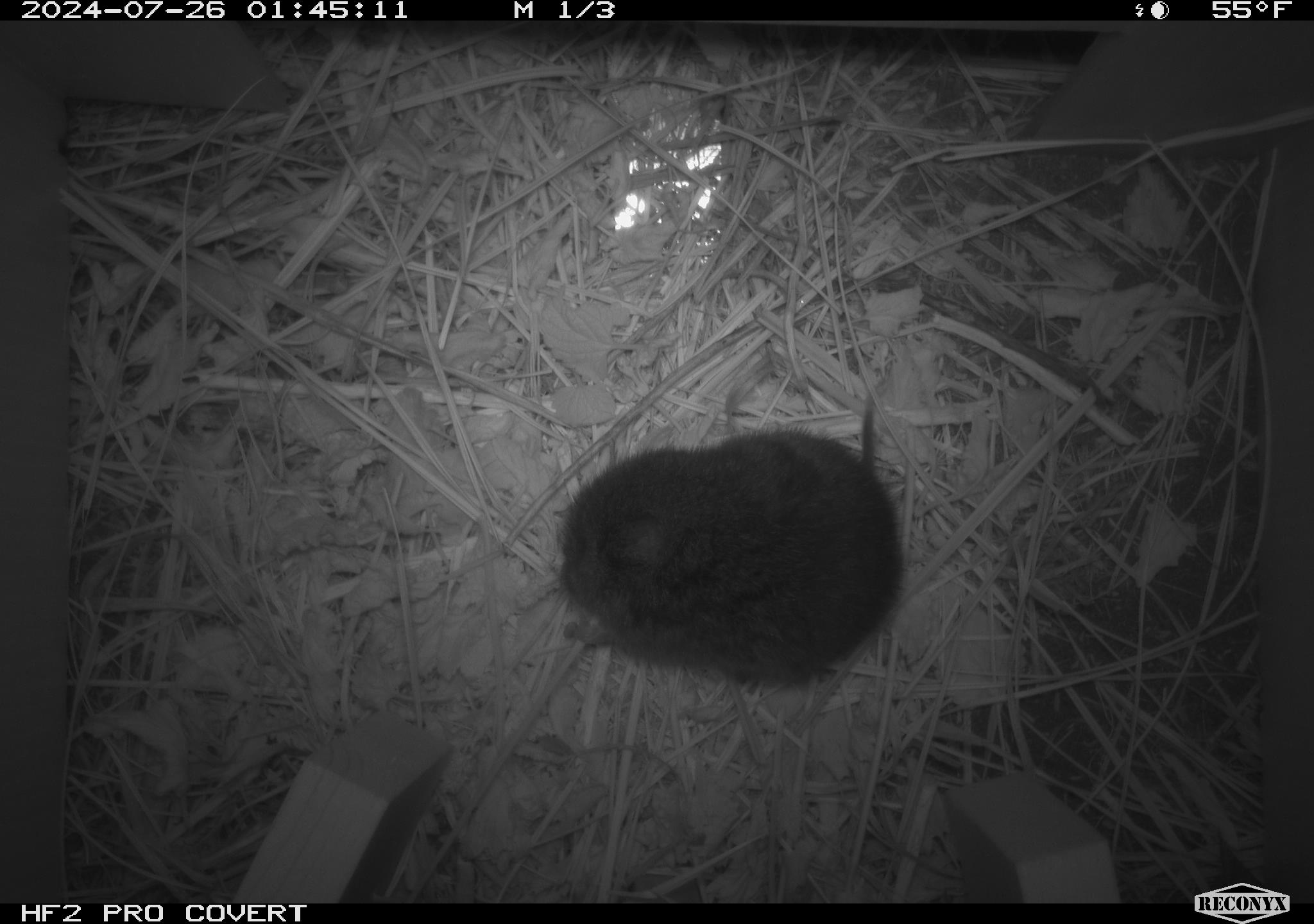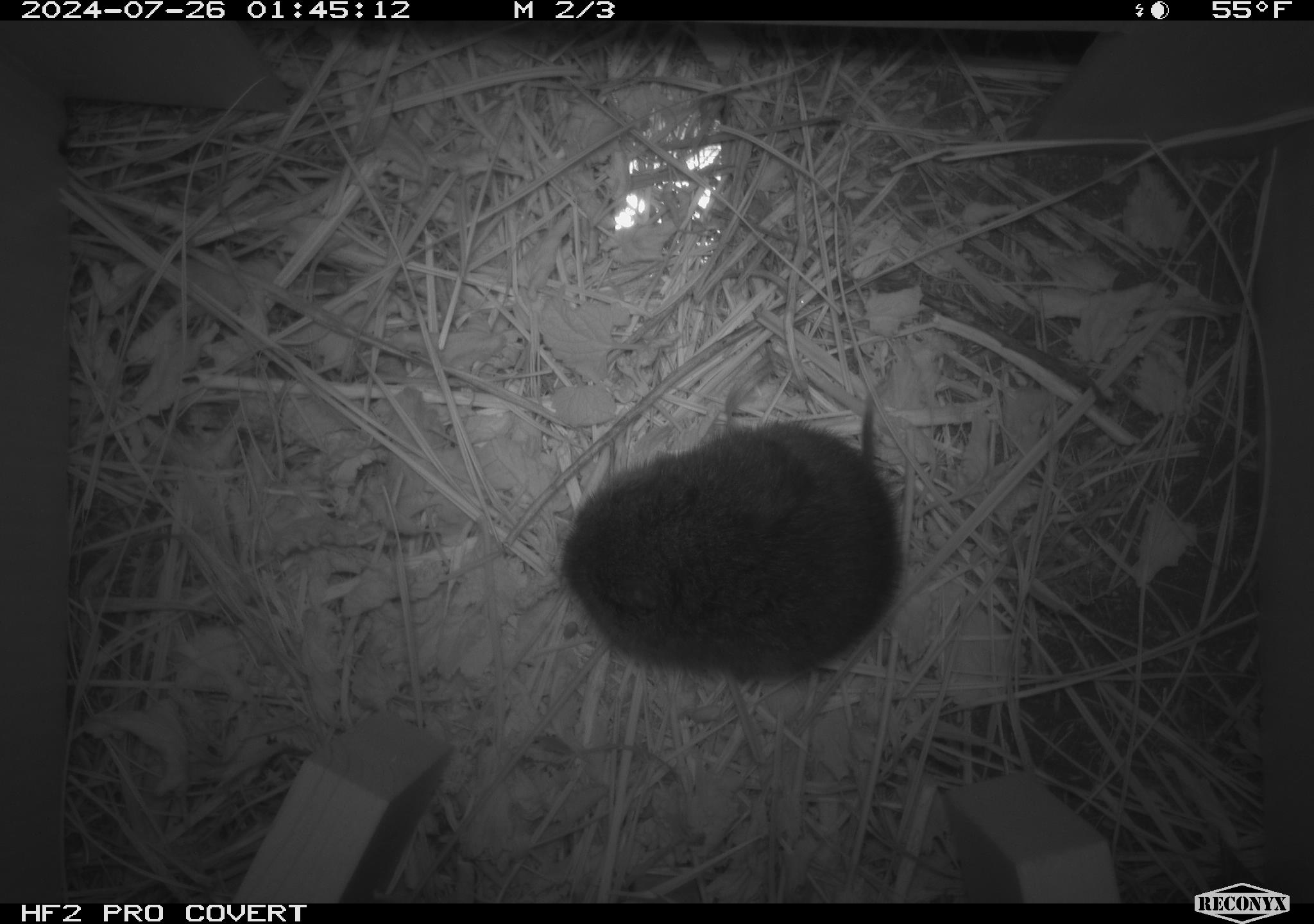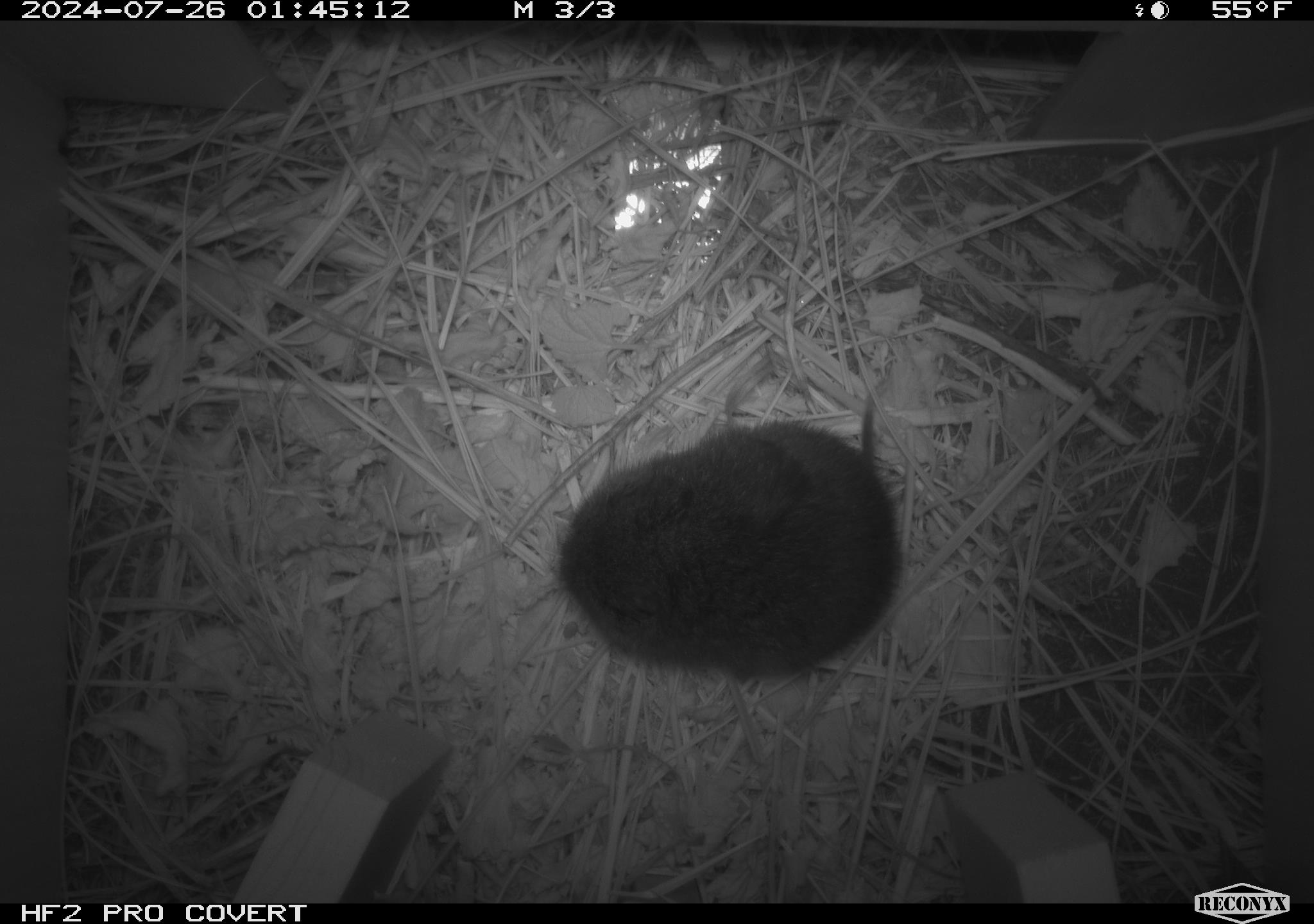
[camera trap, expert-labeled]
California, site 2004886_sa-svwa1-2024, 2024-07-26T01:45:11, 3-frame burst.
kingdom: Animalia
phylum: Chordata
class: Mammalia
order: Rodentia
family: Cricetidae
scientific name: Arvicolinae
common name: voles, lemmings, and muskrats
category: arvicolinae subfamily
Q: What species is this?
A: Arvicolinae subfamily (voles, lemmings, and muskrats) (Arvicolinae).